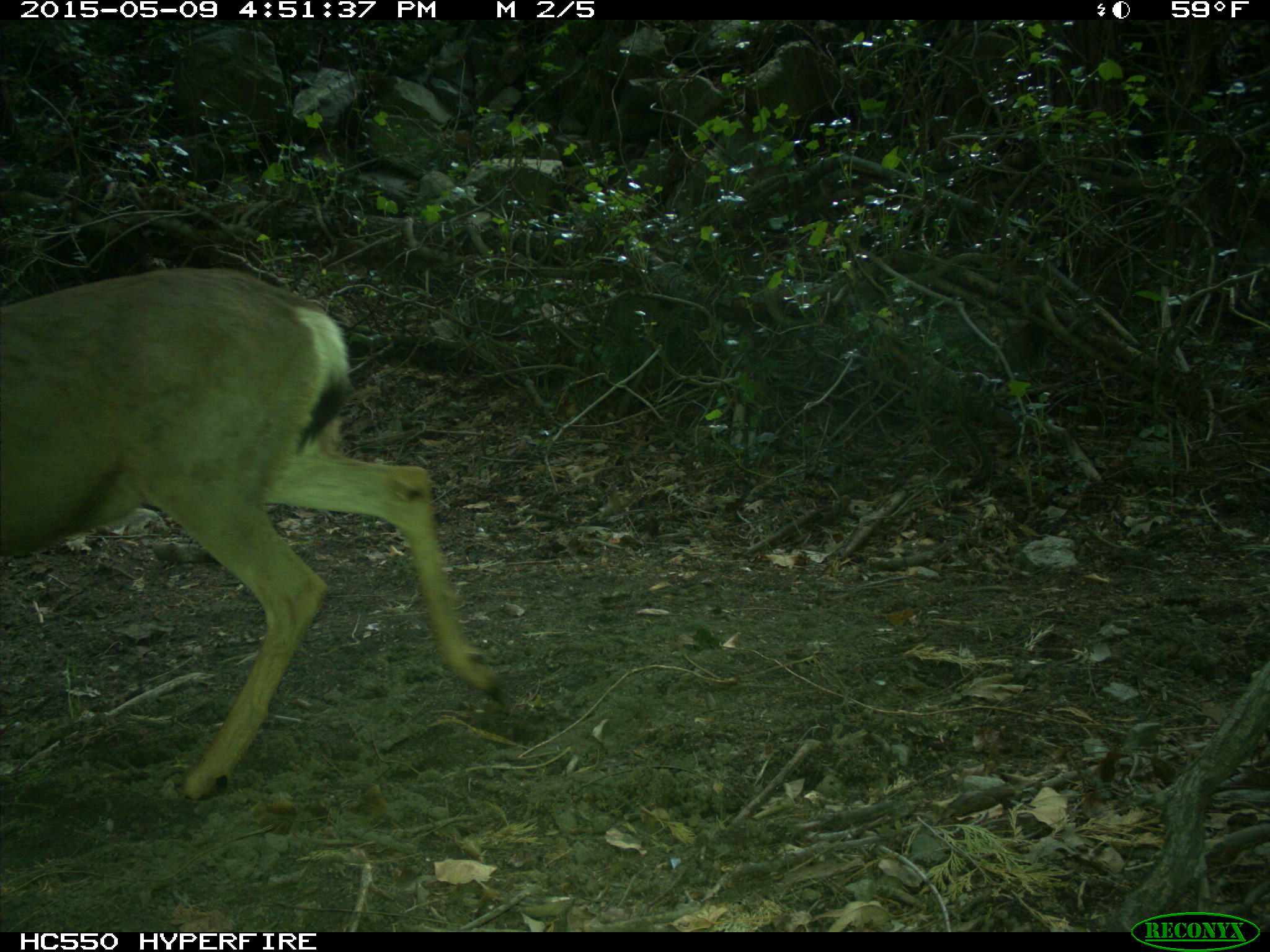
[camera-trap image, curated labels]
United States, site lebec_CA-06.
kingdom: Animalia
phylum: Chordata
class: Mammalia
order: Artiodactyla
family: Cervidae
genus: Odocoileus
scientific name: Odocoileus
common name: deer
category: unidentified deer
Unidentified deer (deer) (Odocoileus).